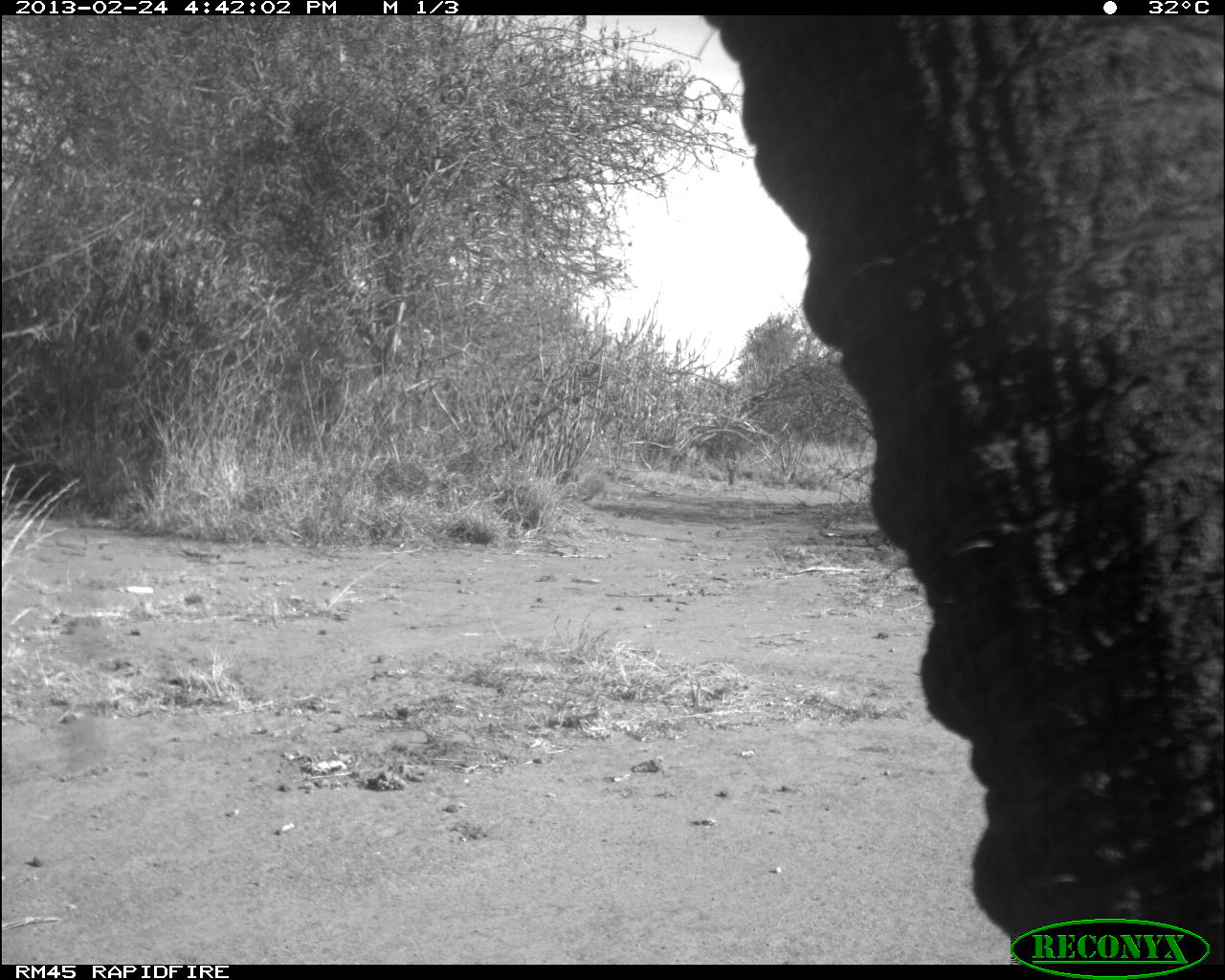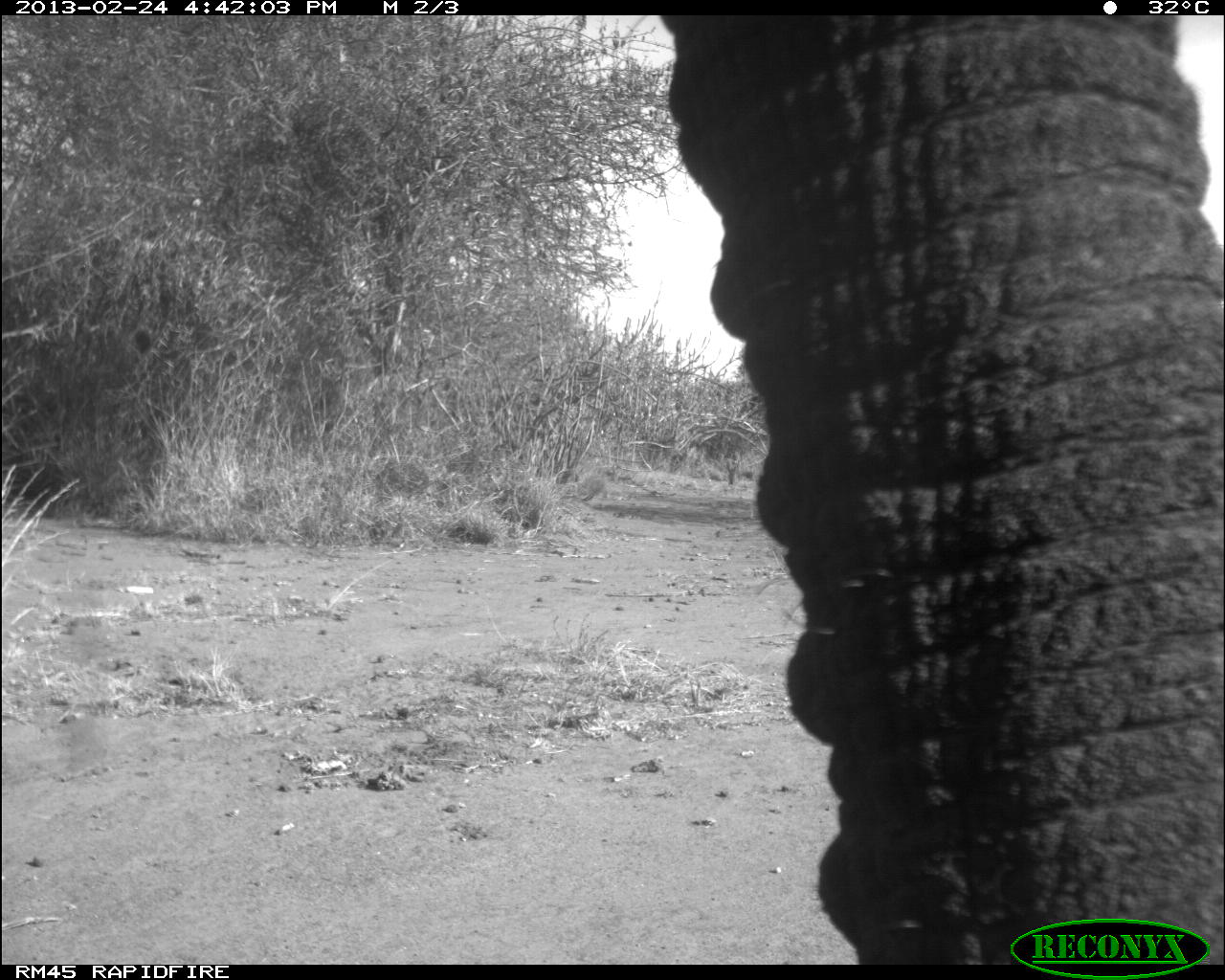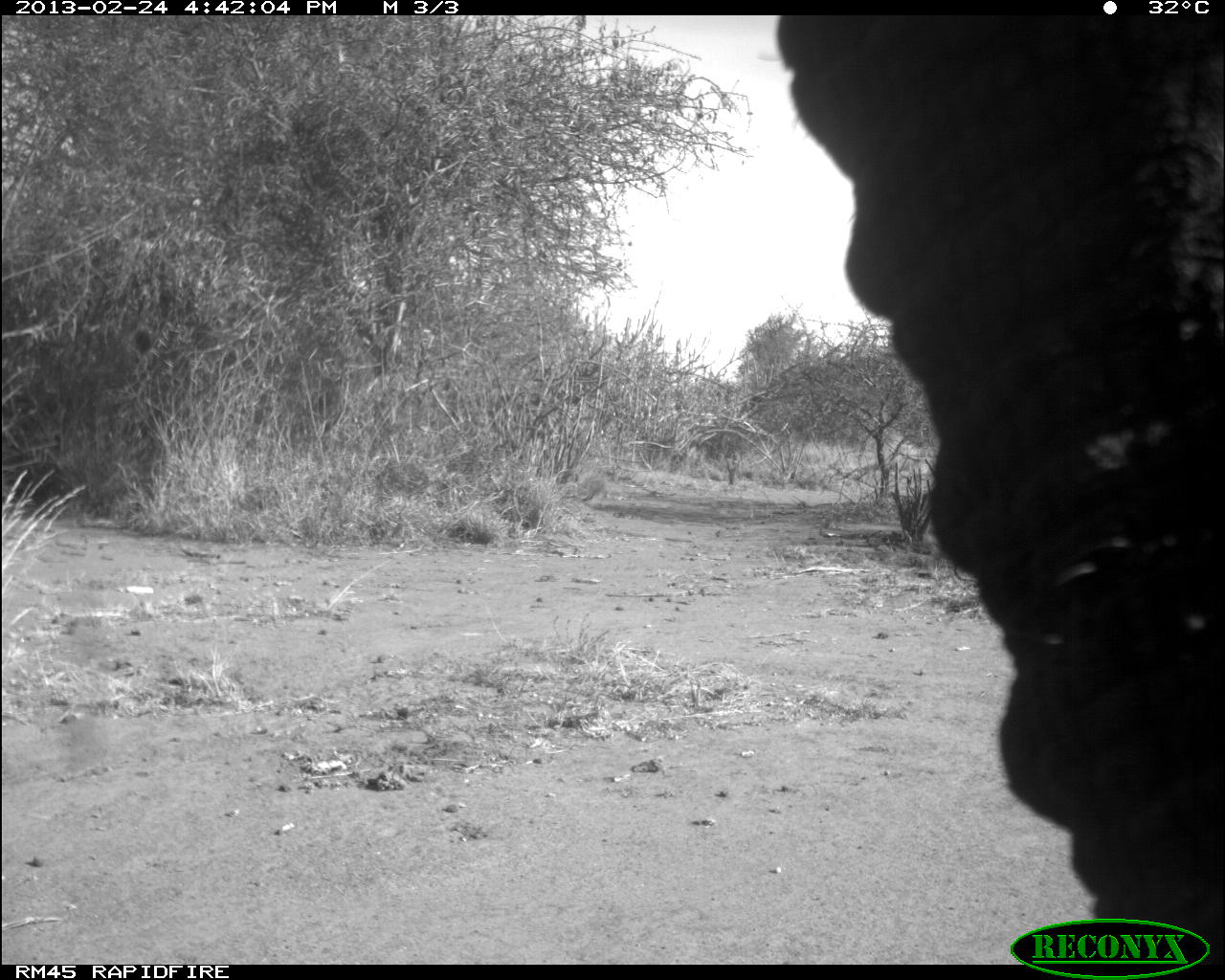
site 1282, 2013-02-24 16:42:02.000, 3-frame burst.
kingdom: Animalia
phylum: Chordata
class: Mammalia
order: Proboscidea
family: Elephantidae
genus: Loxodonta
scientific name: Loxodonta africana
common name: african bush elephant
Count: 1.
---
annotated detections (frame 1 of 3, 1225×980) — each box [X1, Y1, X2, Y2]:
loxodonta africana: [697, 14, 1225, 964]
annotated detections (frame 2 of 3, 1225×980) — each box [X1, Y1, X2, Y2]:
loxodonta africana: [663, 11, 1221, 962]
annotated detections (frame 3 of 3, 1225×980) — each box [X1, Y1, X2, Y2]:
loxodonta africana: [771, 14, 1225, 960]